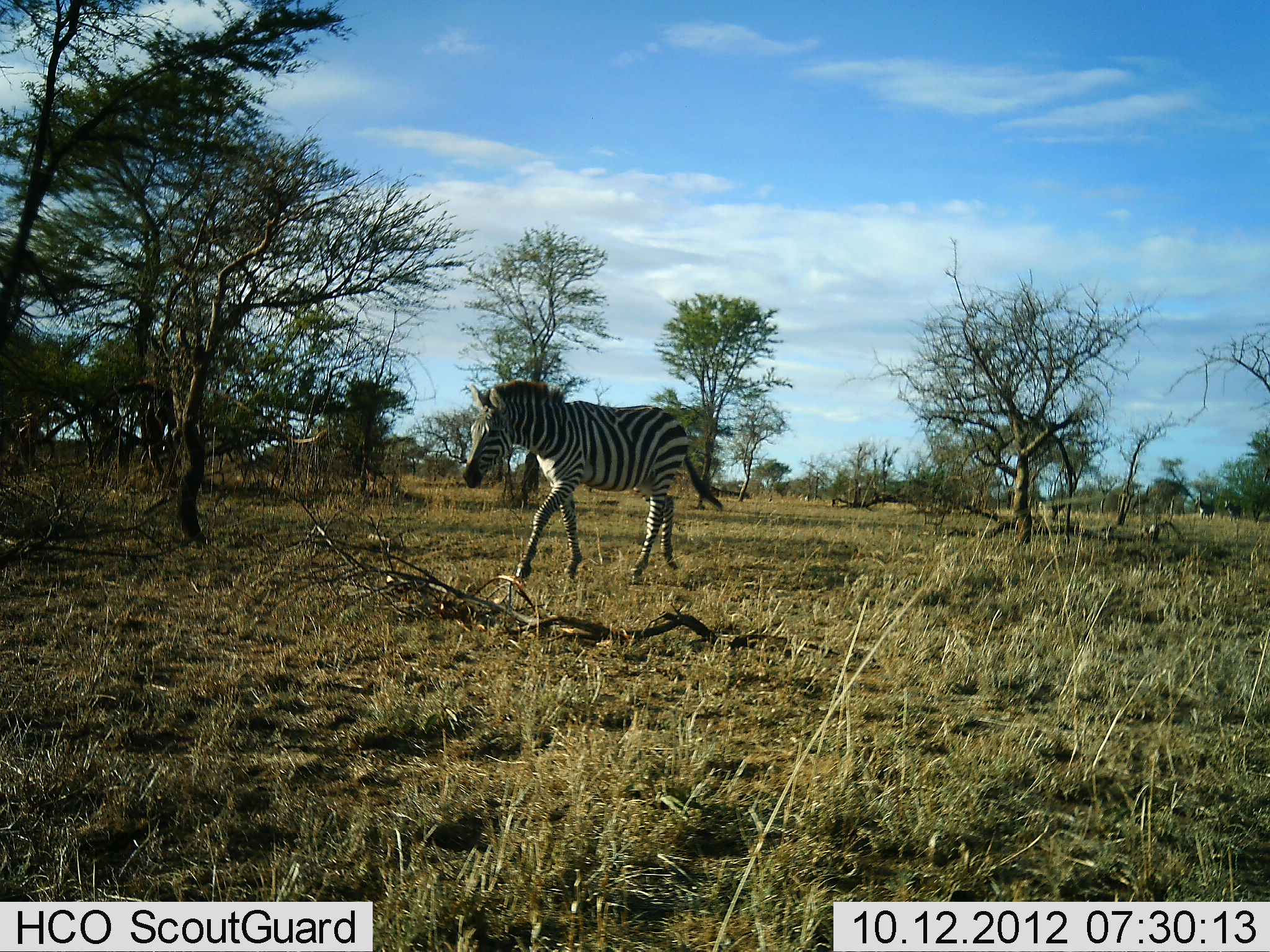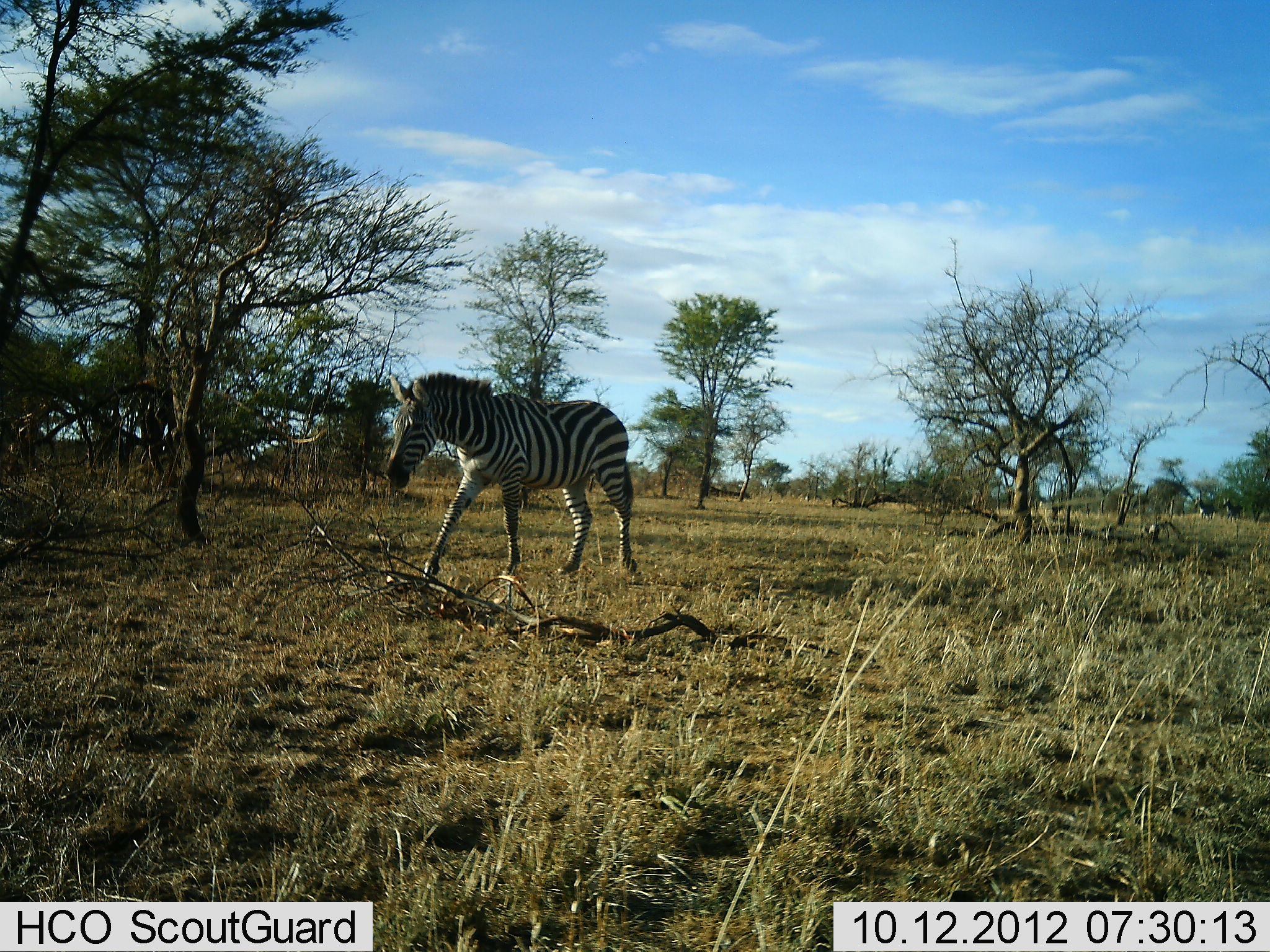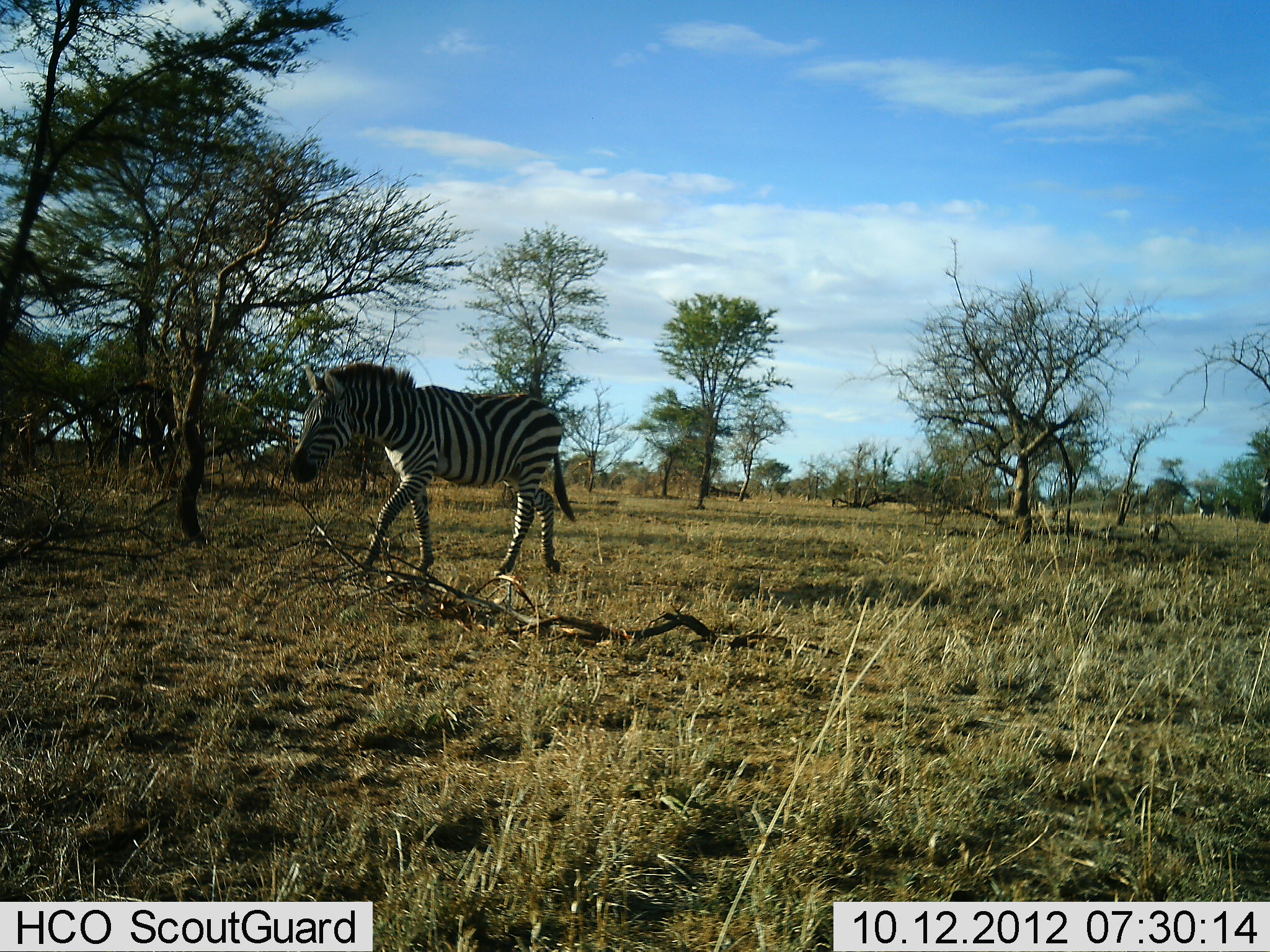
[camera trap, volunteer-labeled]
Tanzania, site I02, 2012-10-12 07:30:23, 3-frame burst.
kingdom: Animalia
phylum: Chordata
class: Mammalia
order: Perissodactyla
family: Equidae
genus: Equus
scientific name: Equus quagga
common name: plains zebra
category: zebra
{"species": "zebra (plains zebra) (Equus quagga)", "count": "1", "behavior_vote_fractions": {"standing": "10%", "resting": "0%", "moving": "90%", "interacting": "0%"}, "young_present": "0%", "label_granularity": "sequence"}